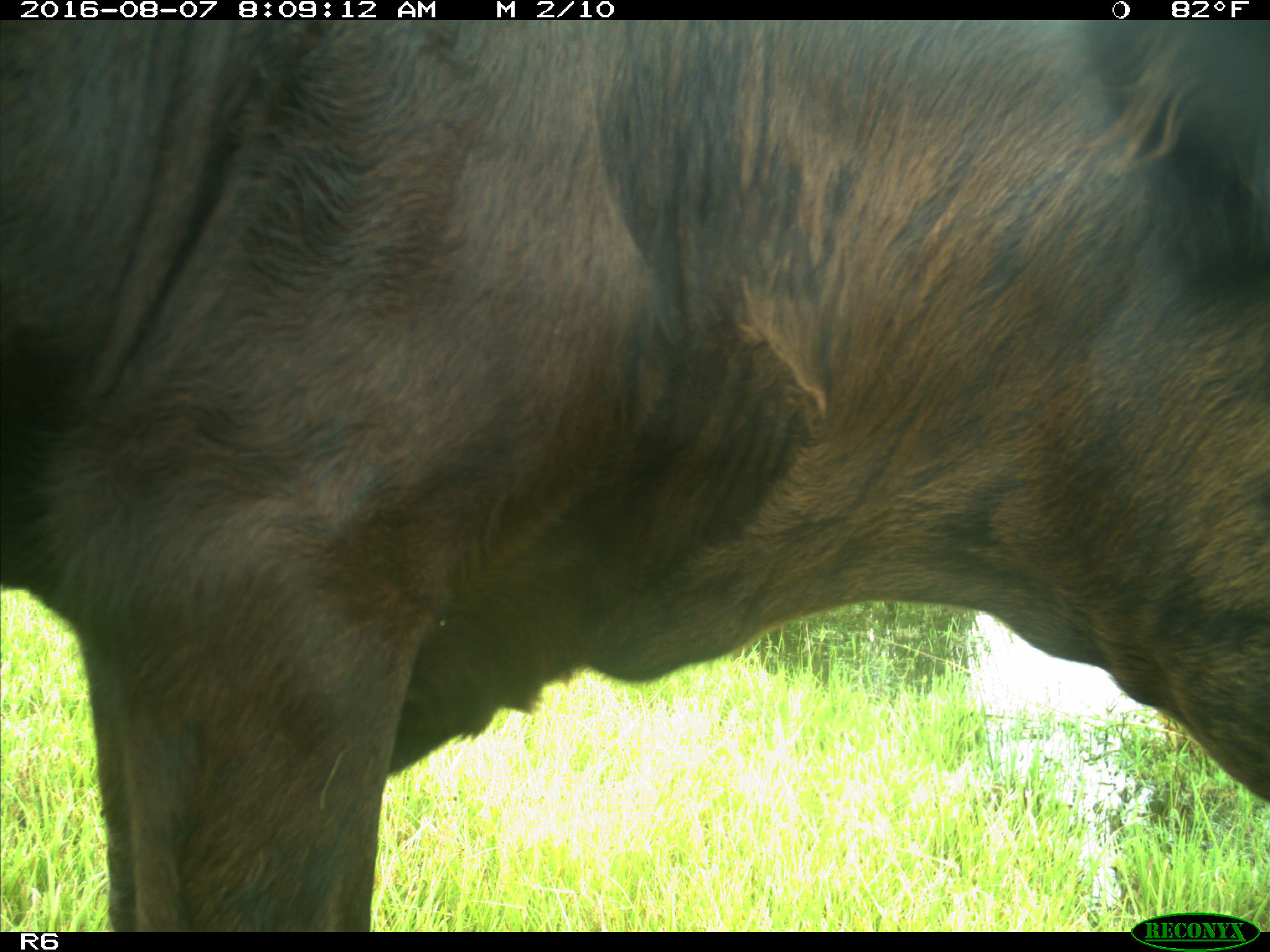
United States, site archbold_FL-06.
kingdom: Animalia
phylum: Chordata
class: Mammalia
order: Artiodactyla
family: Bovidae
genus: Bos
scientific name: Bos taurus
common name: domestic cow